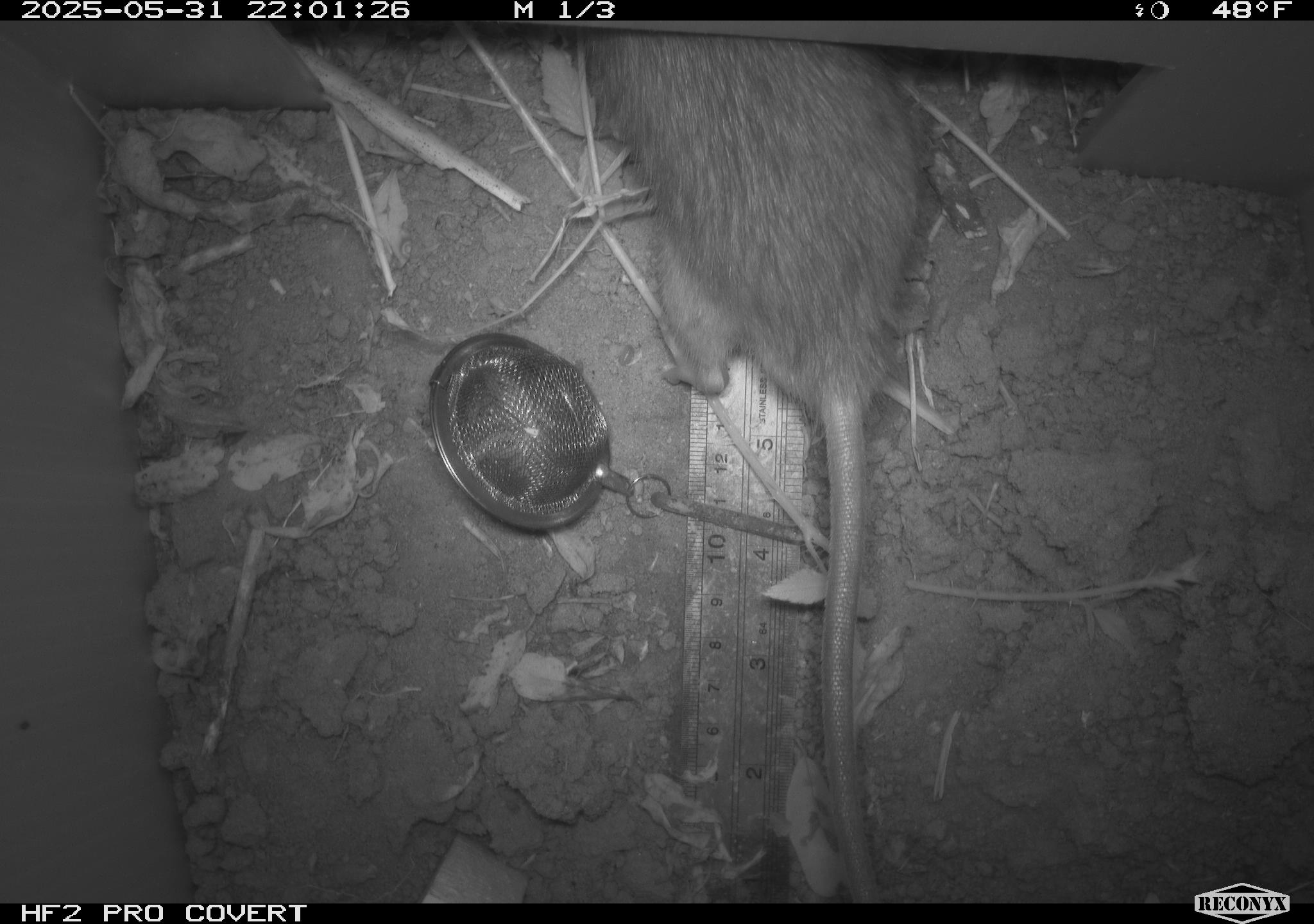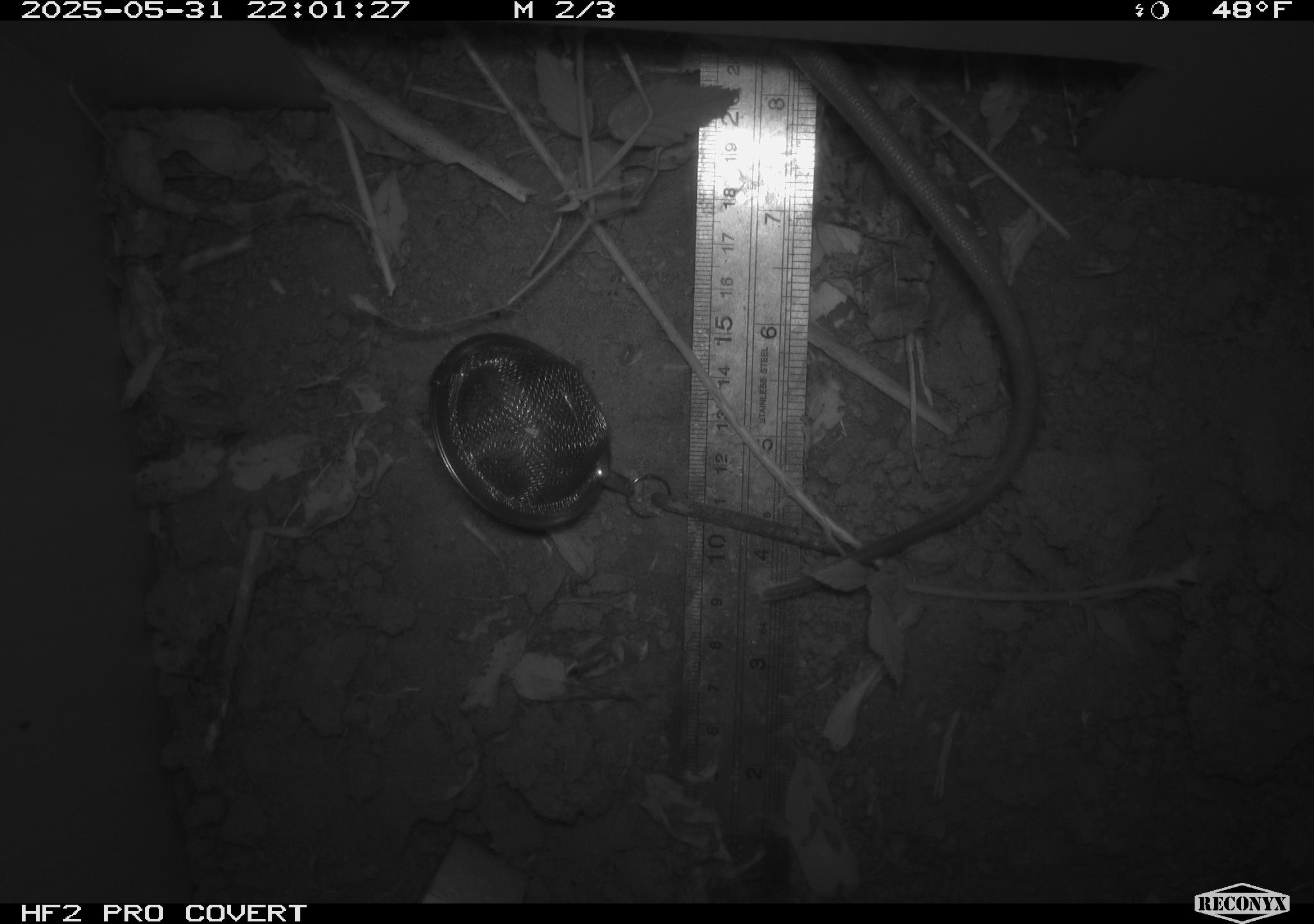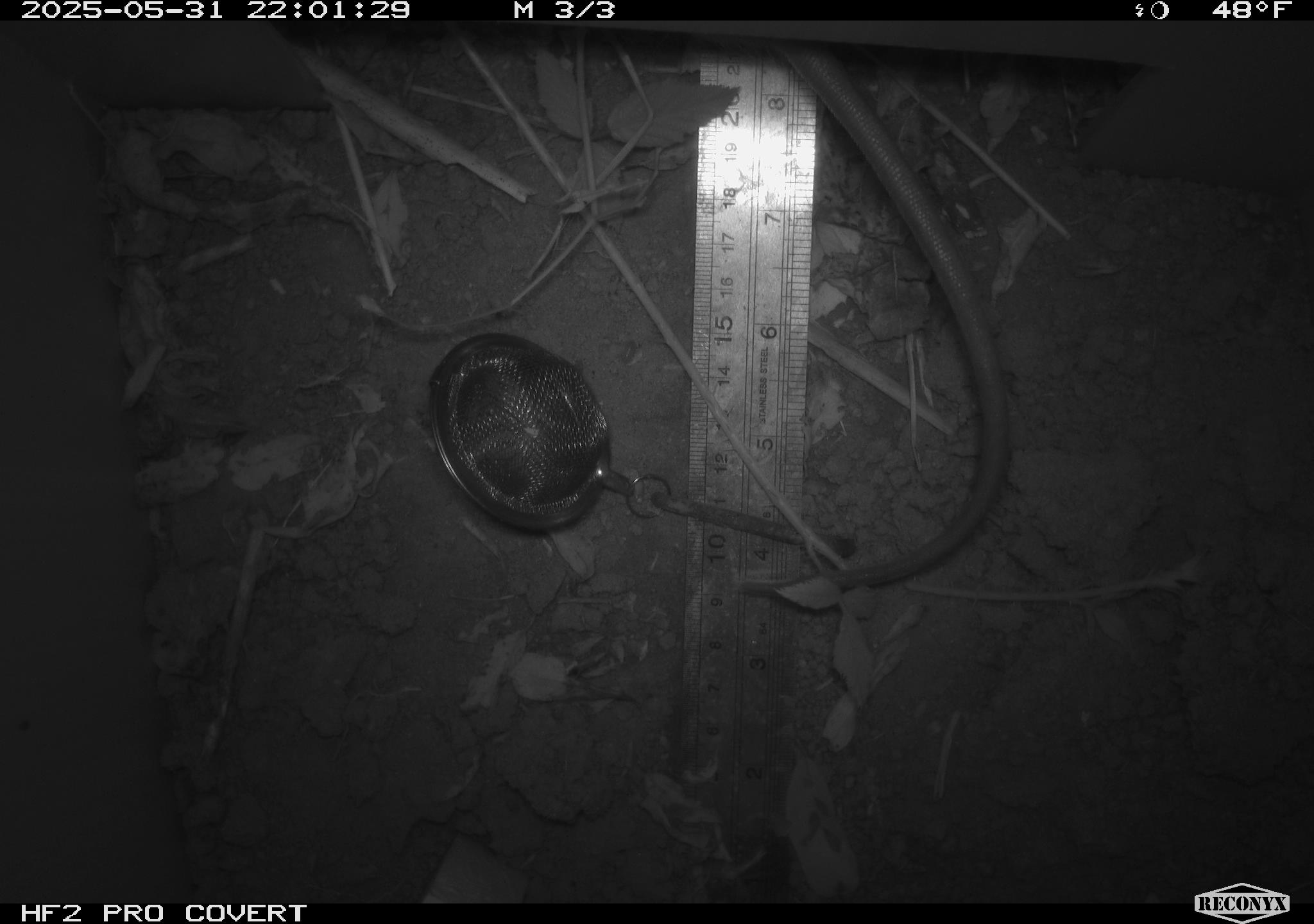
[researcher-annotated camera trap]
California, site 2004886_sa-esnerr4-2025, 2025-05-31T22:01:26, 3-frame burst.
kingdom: Animalia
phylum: Chordata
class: Mammalia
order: Rodentia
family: Muridae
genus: Rattus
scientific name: Rattus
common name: rat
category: rattus species